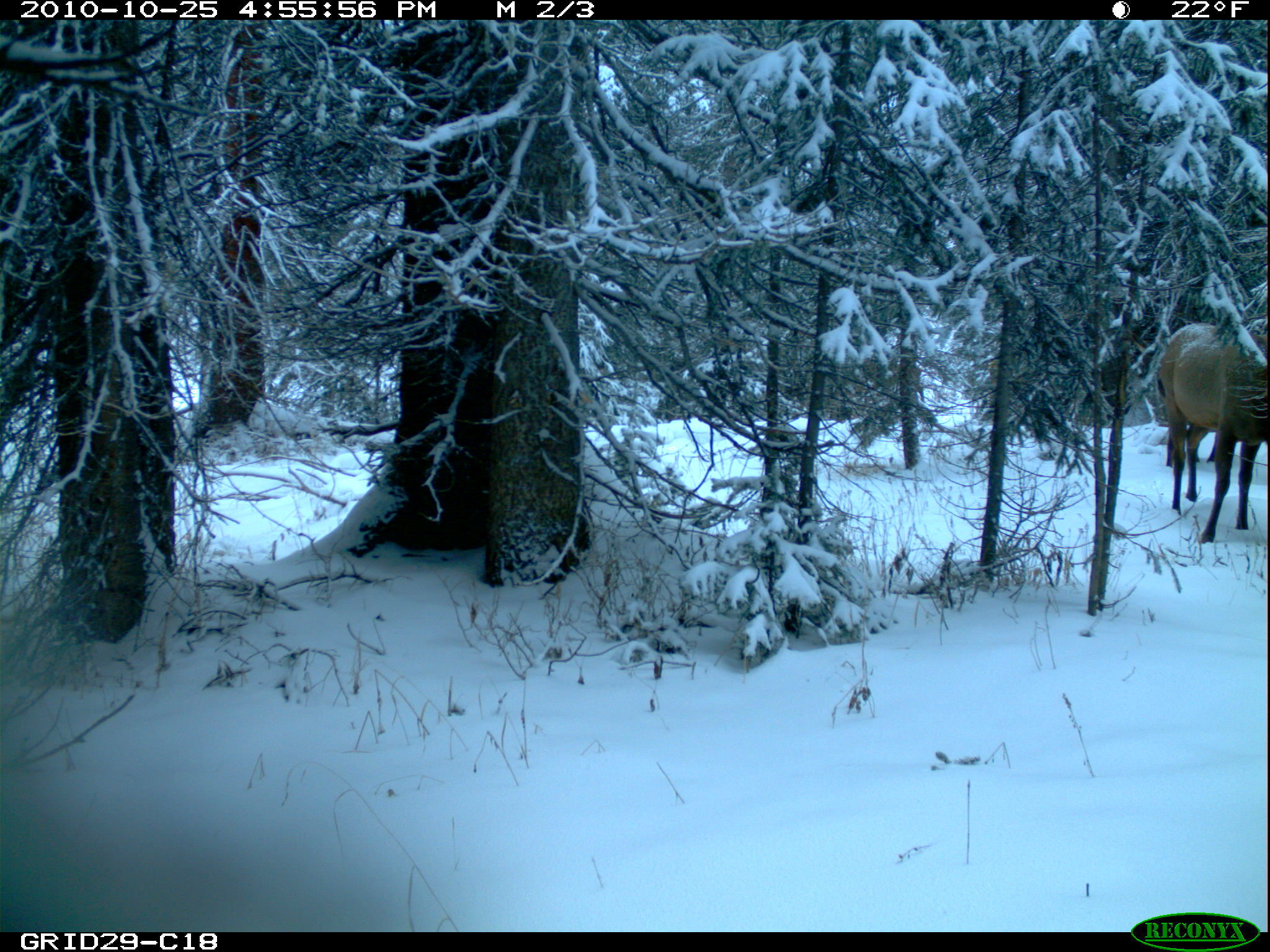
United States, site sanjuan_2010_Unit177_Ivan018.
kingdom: Animalia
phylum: Chordata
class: Mammalia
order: Artiodactyla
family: Cervidae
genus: Cervus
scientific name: Cervus elaphus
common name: red deer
Cervus elaphus (red deer).